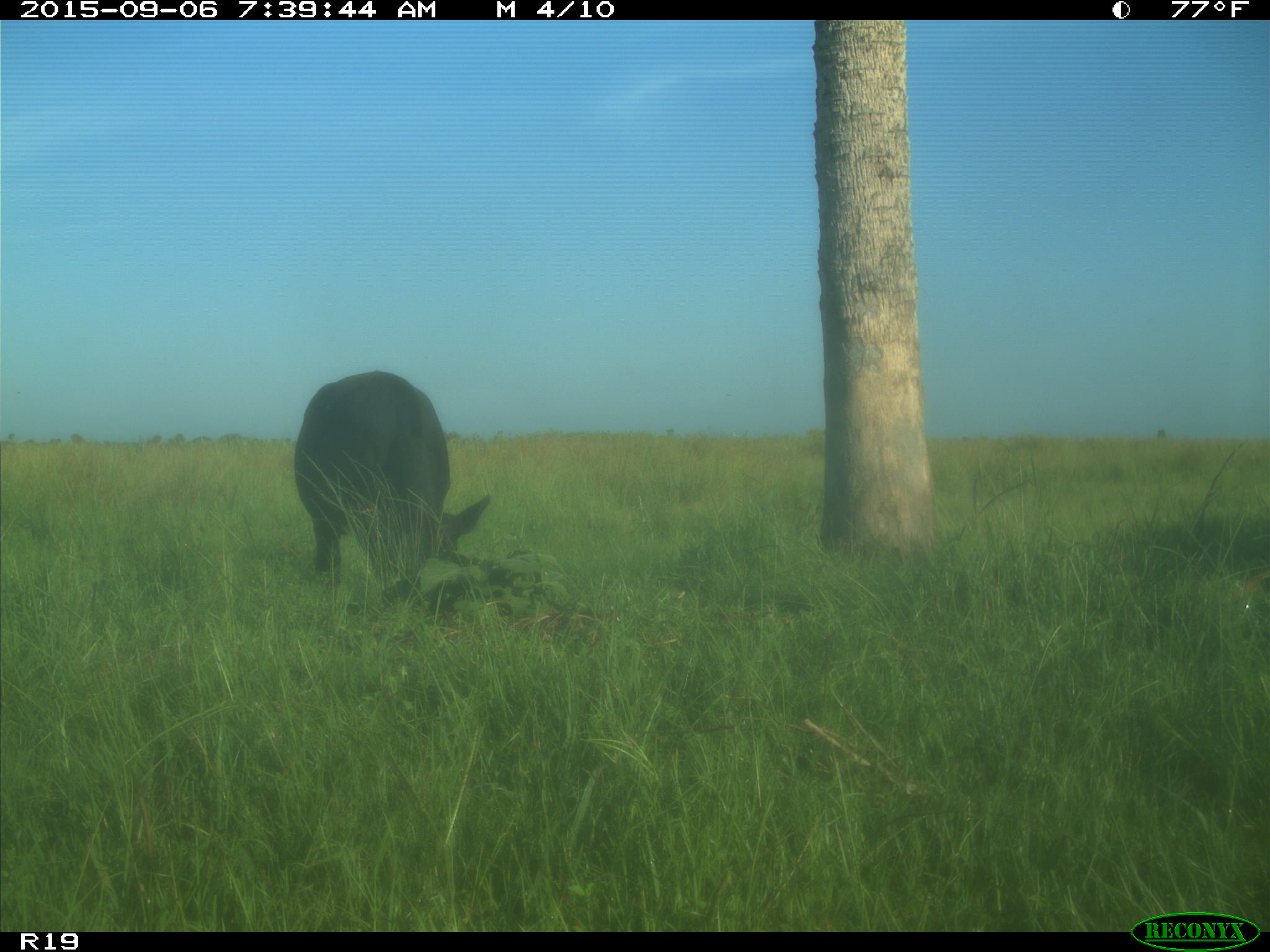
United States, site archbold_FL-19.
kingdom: Animalia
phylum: Chordata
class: Mammalia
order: Artiodactyla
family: Bovidae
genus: Bos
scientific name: Bos taurus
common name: domestic cow